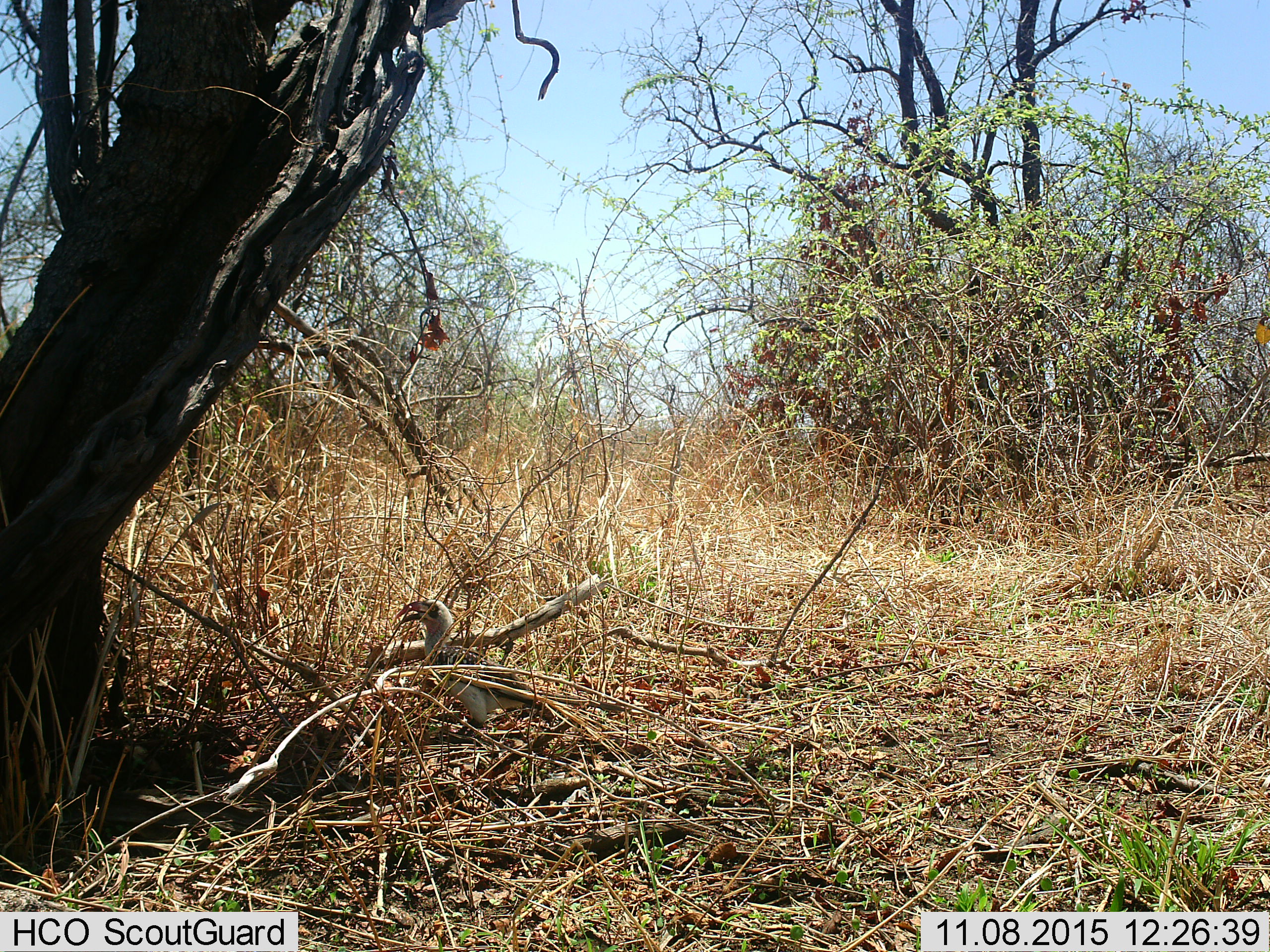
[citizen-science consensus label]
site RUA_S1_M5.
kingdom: Animalia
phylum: Chordata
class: Aves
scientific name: Aves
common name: bird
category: birdother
Birdother (bird) (Aves), count 1. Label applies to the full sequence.